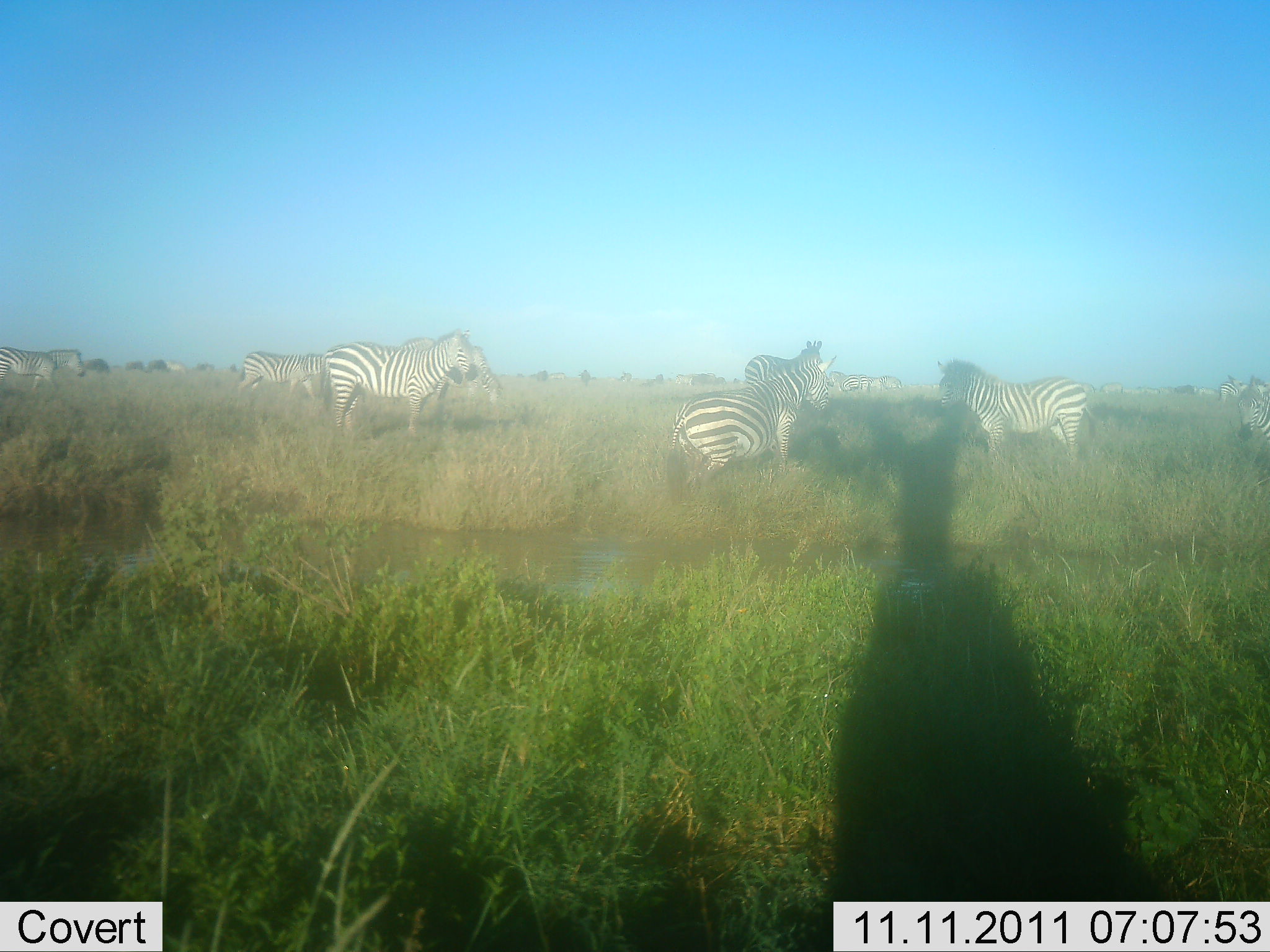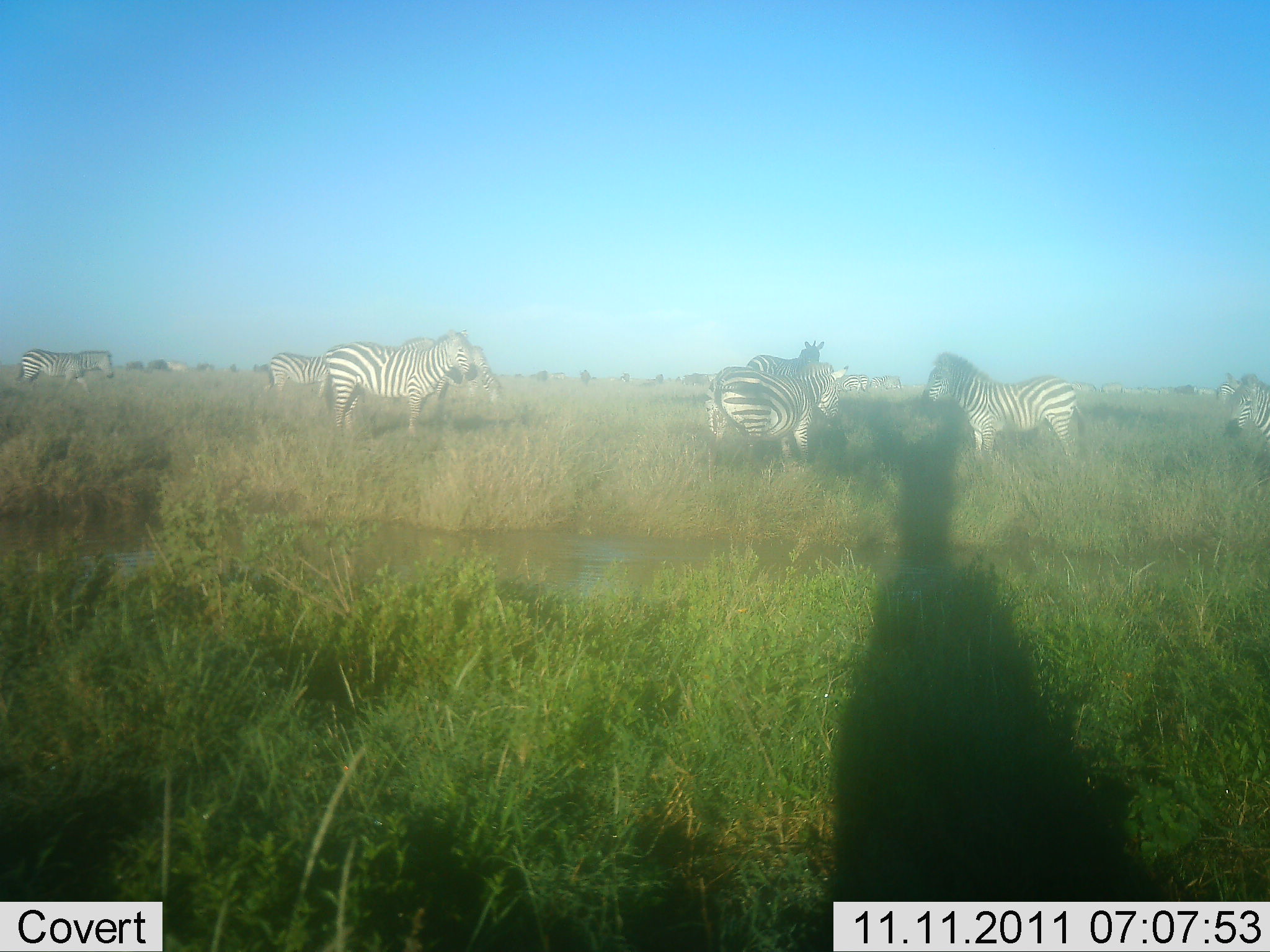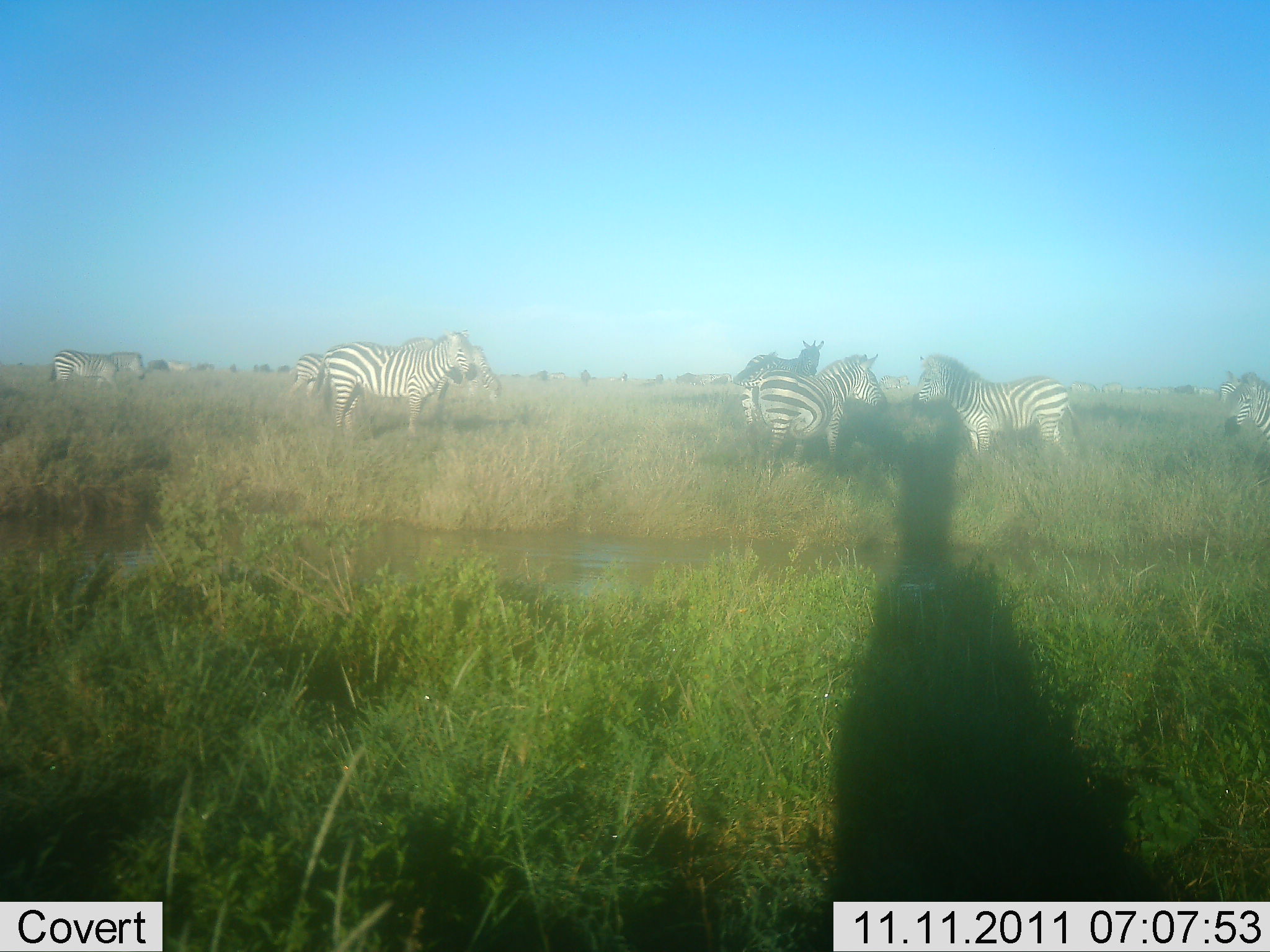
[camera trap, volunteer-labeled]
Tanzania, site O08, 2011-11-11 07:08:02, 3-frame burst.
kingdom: Animalia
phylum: Chordata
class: Mammalia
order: Perissodactyla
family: Equidae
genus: Equus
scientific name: Equus quagga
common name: plains zebra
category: zebra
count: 11-50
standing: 85%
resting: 8%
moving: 62%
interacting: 8%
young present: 0%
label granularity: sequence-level